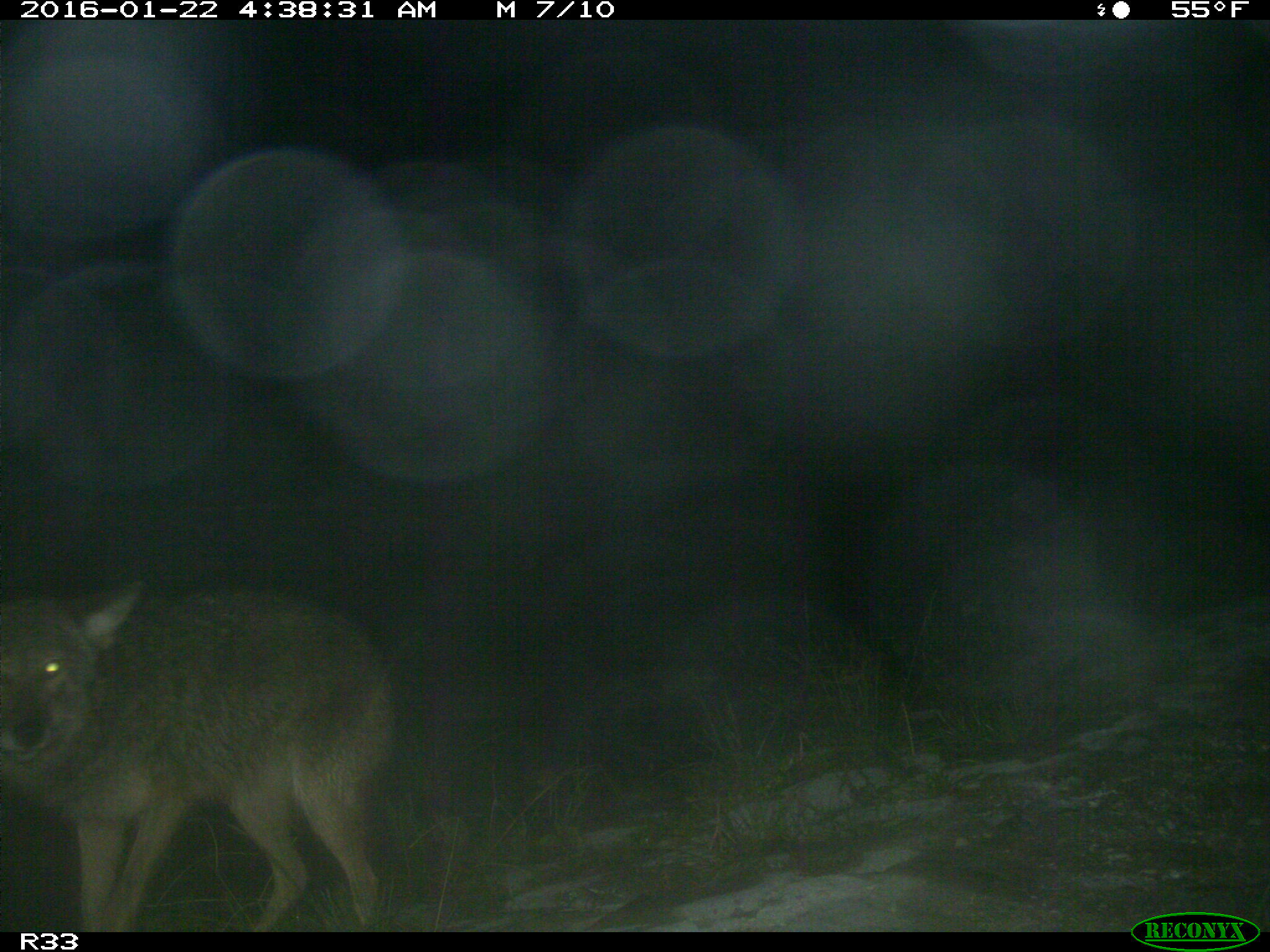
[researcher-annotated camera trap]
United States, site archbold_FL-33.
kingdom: Animalia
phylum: Chordata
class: Mammalia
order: Carnivora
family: Canidae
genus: Canis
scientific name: Canis latrans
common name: coyote